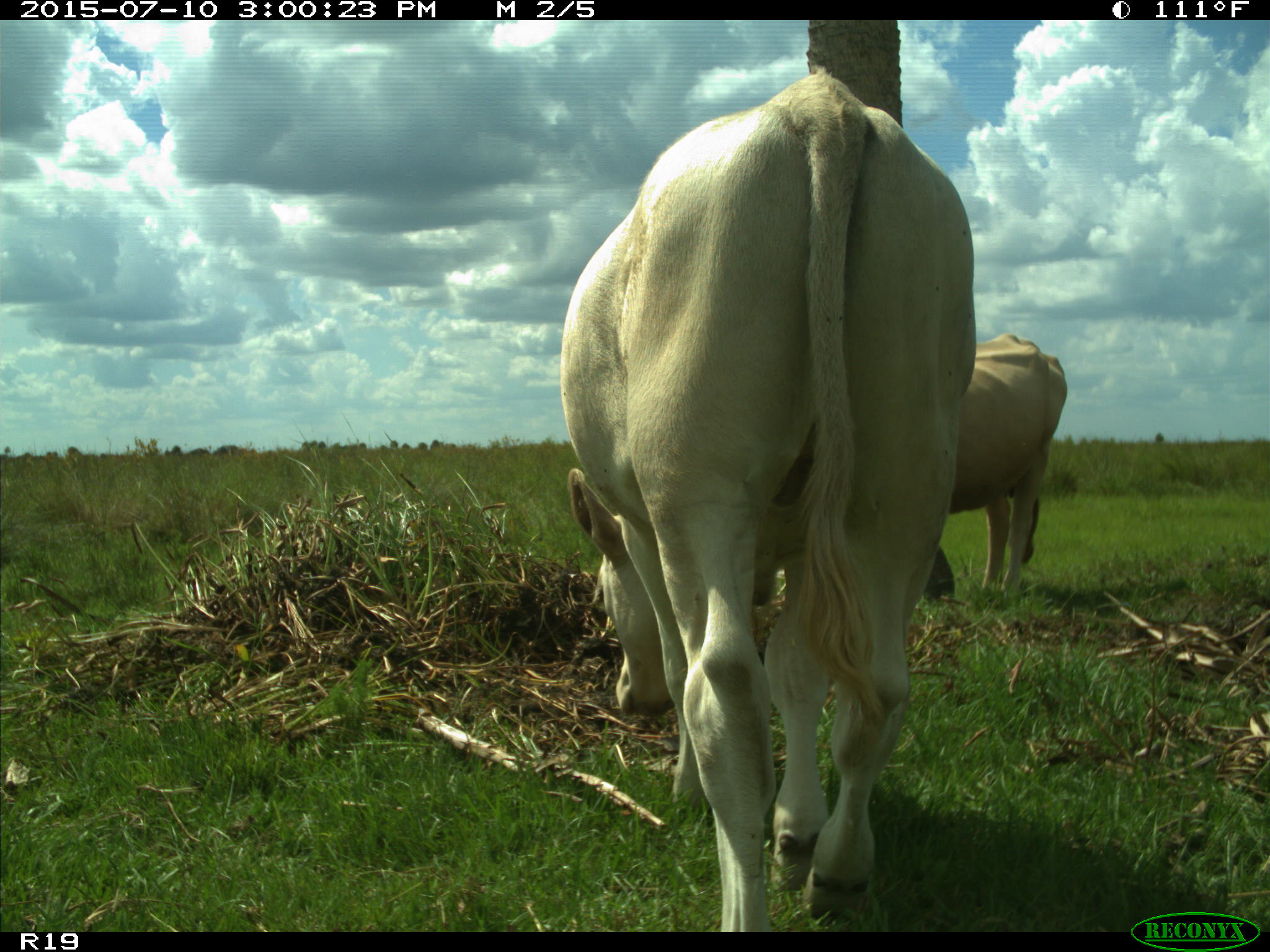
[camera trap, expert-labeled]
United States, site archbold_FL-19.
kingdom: Animalia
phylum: Chordata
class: Mammalia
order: Artiodactyla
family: Bovidae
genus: Bos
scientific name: Bos taurus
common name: domestic cow